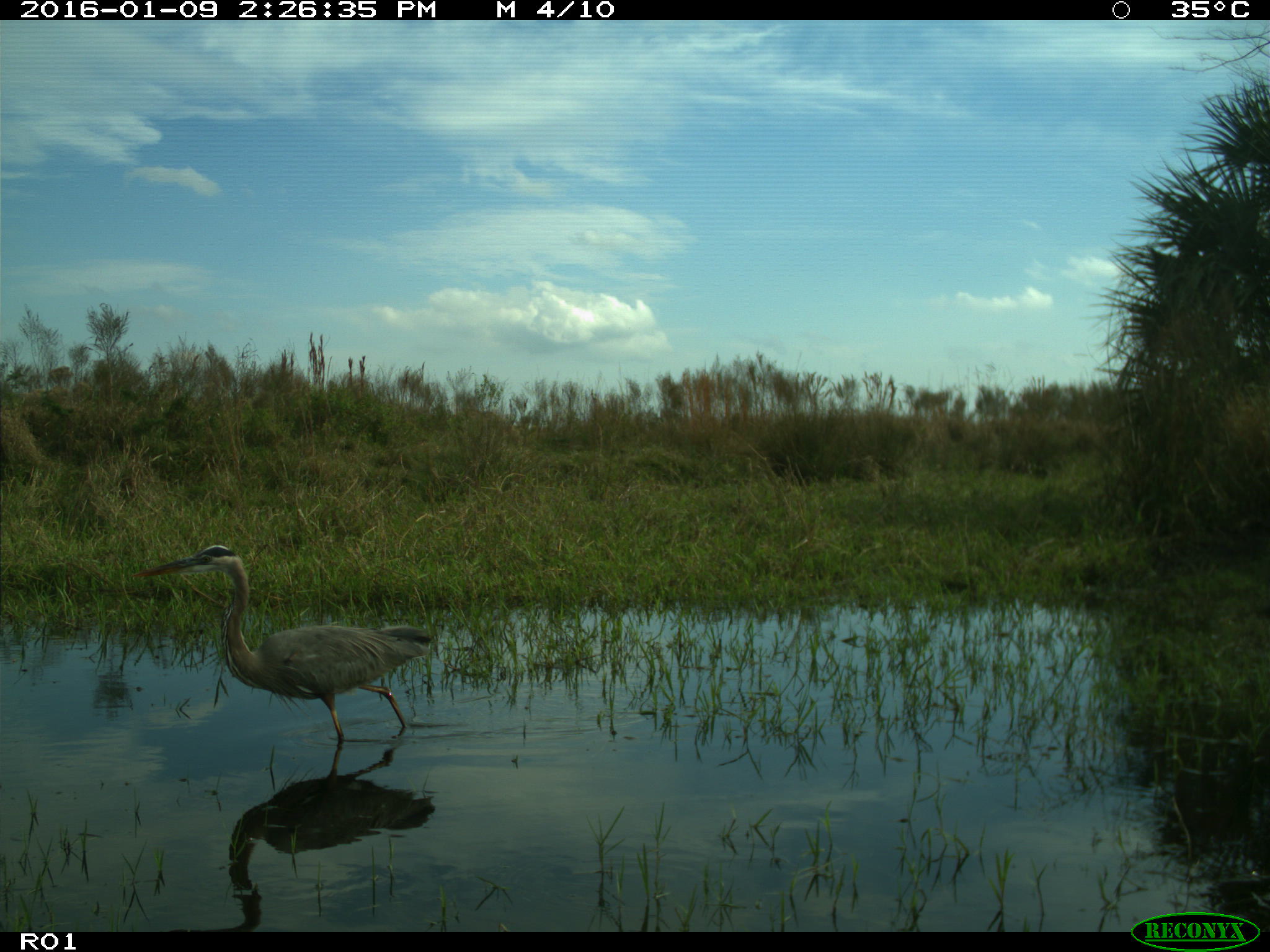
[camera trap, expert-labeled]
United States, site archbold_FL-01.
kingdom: Animalia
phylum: Chordata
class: Aves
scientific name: Aves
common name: birds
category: unidentified bird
Unidentified bird (birds) (Aves).